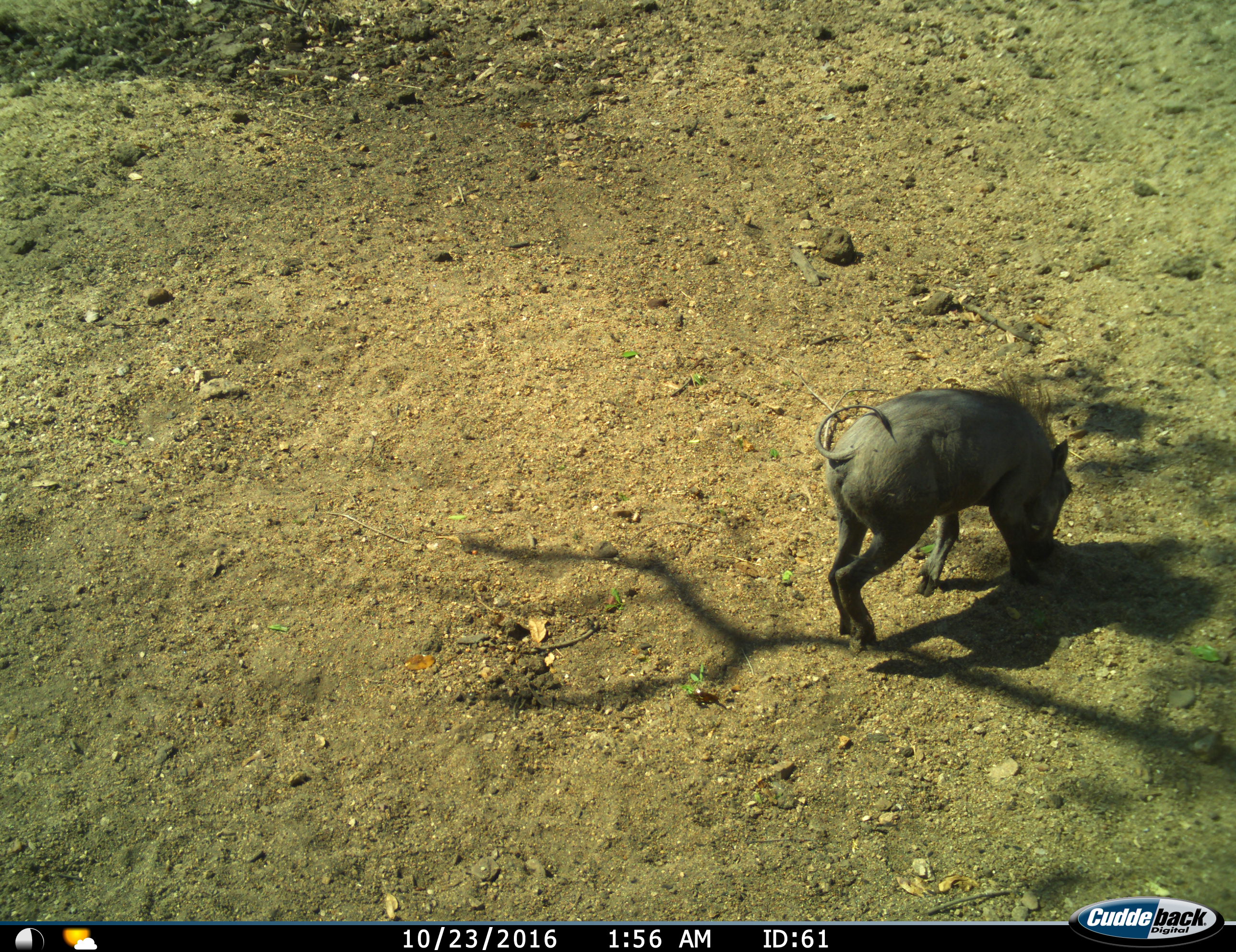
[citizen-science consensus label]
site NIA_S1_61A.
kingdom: Animalia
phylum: Chordata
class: Mammalia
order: Artiodactyla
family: Suidae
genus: Phacochoerus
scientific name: Phacochoerus africanus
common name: warthog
Warthog (Phacochoerus africanus), count 1. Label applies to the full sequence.